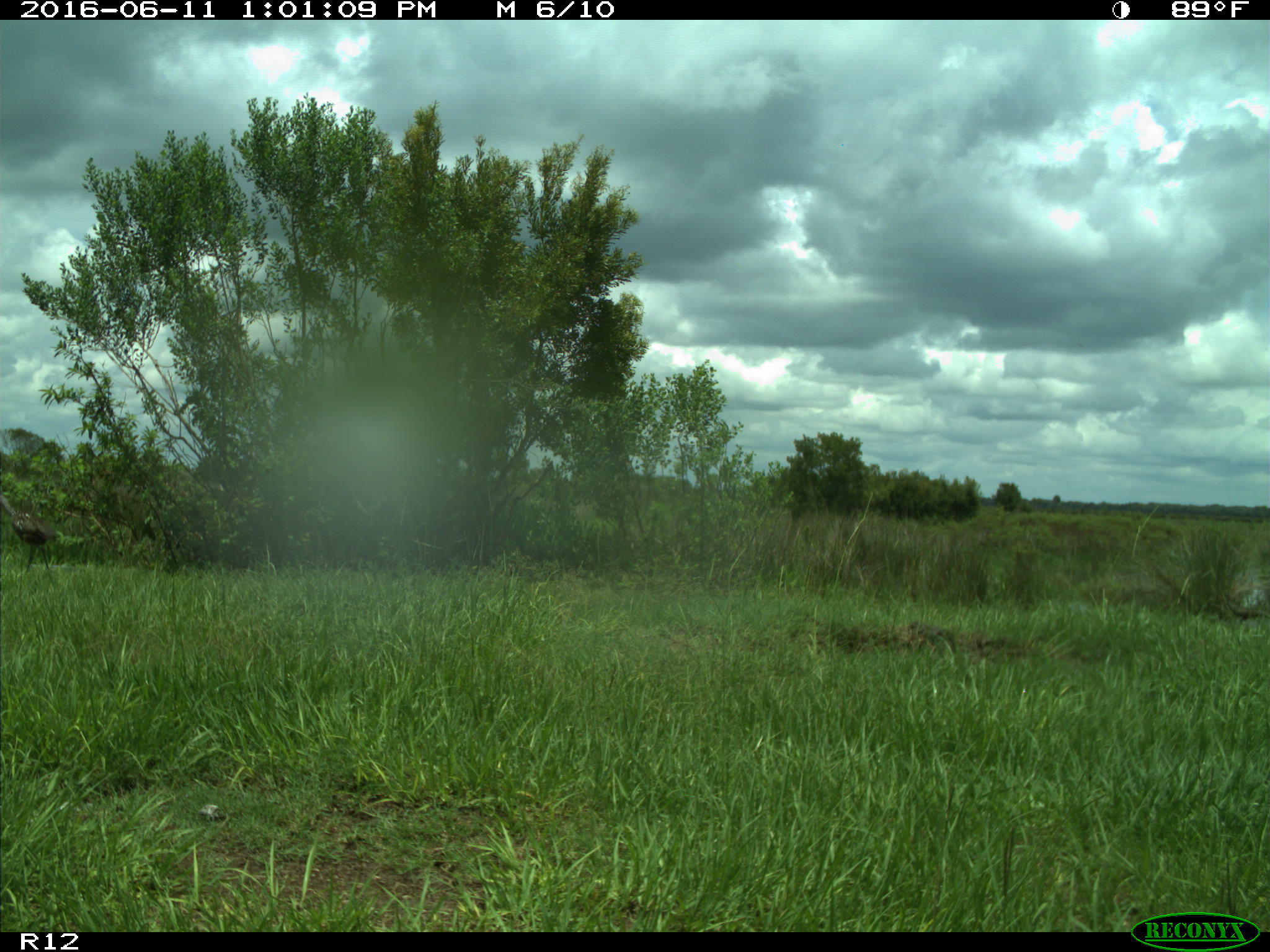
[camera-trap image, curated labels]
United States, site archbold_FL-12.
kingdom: Animalia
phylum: Chordata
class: Aves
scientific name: Aves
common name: birds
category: unidentified bird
Unidentified bird (birds) (Aves).